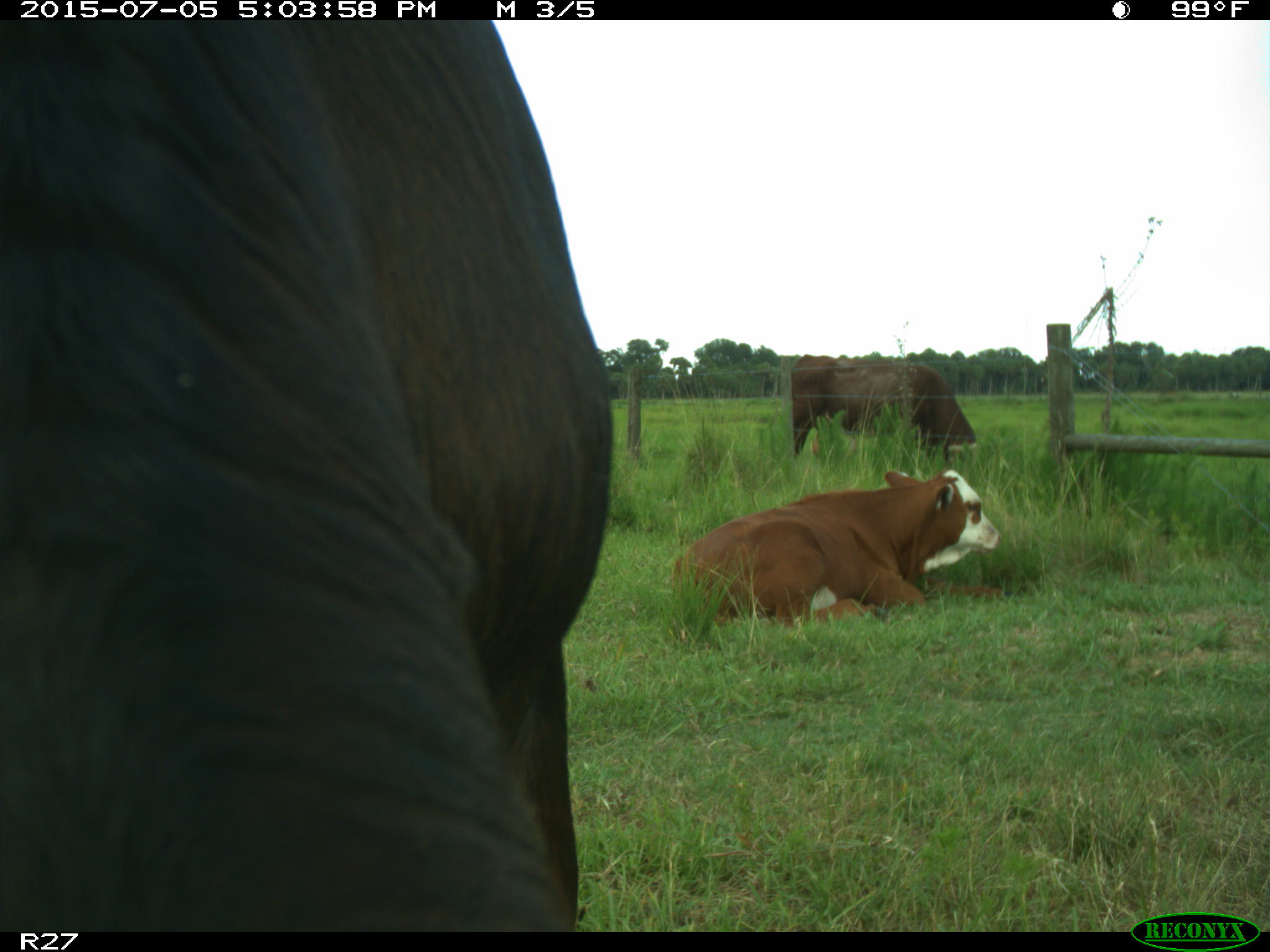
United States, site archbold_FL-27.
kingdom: Animalia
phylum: Chordata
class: Mammalia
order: Artiodactyla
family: Bovidae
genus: Bos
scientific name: Bos taurus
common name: domestic cow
Bos taurus (domestic cow).